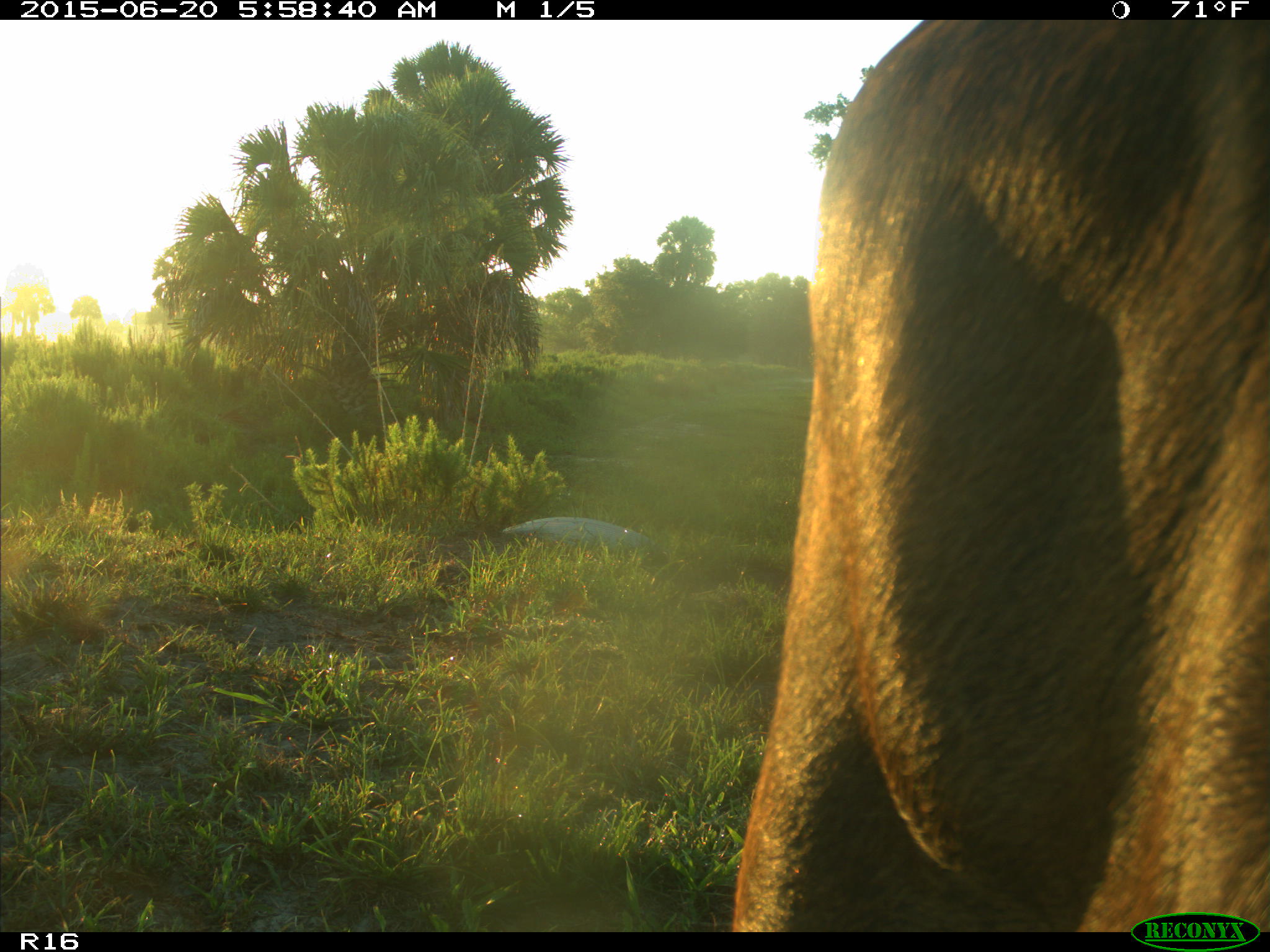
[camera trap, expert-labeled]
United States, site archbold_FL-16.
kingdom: Animalia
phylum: Chordata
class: Mammalia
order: Artiodactyla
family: Bovidae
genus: Bos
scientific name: Bos taurus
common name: domestic cow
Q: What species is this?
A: Bos taurus (domestic cow).